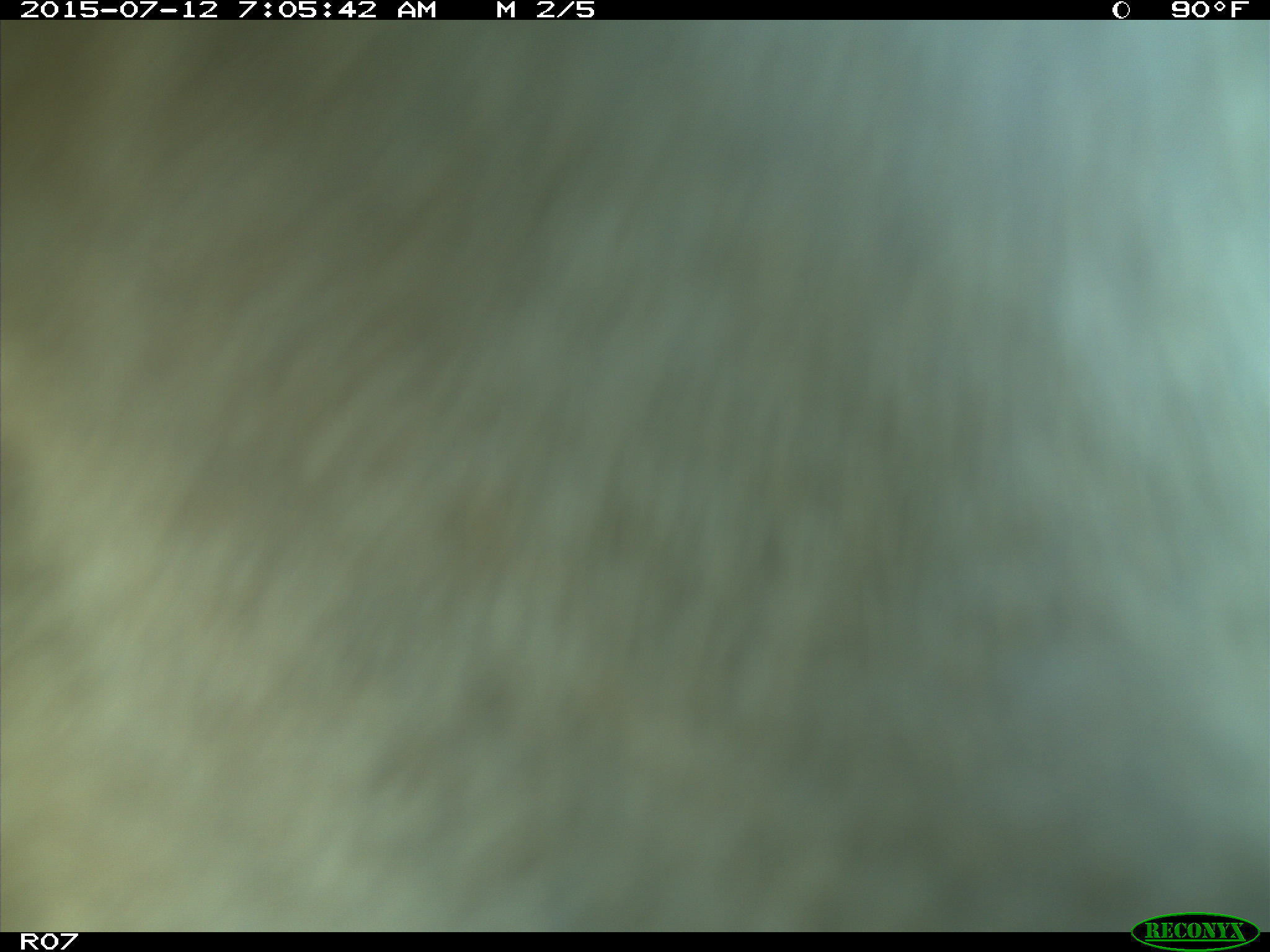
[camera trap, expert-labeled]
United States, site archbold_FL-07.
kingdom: Animalia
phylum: Chordata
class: Mammalia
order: Artiodactyla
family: Bovidae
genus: Bos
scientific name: Bos taurus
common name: domestic cow